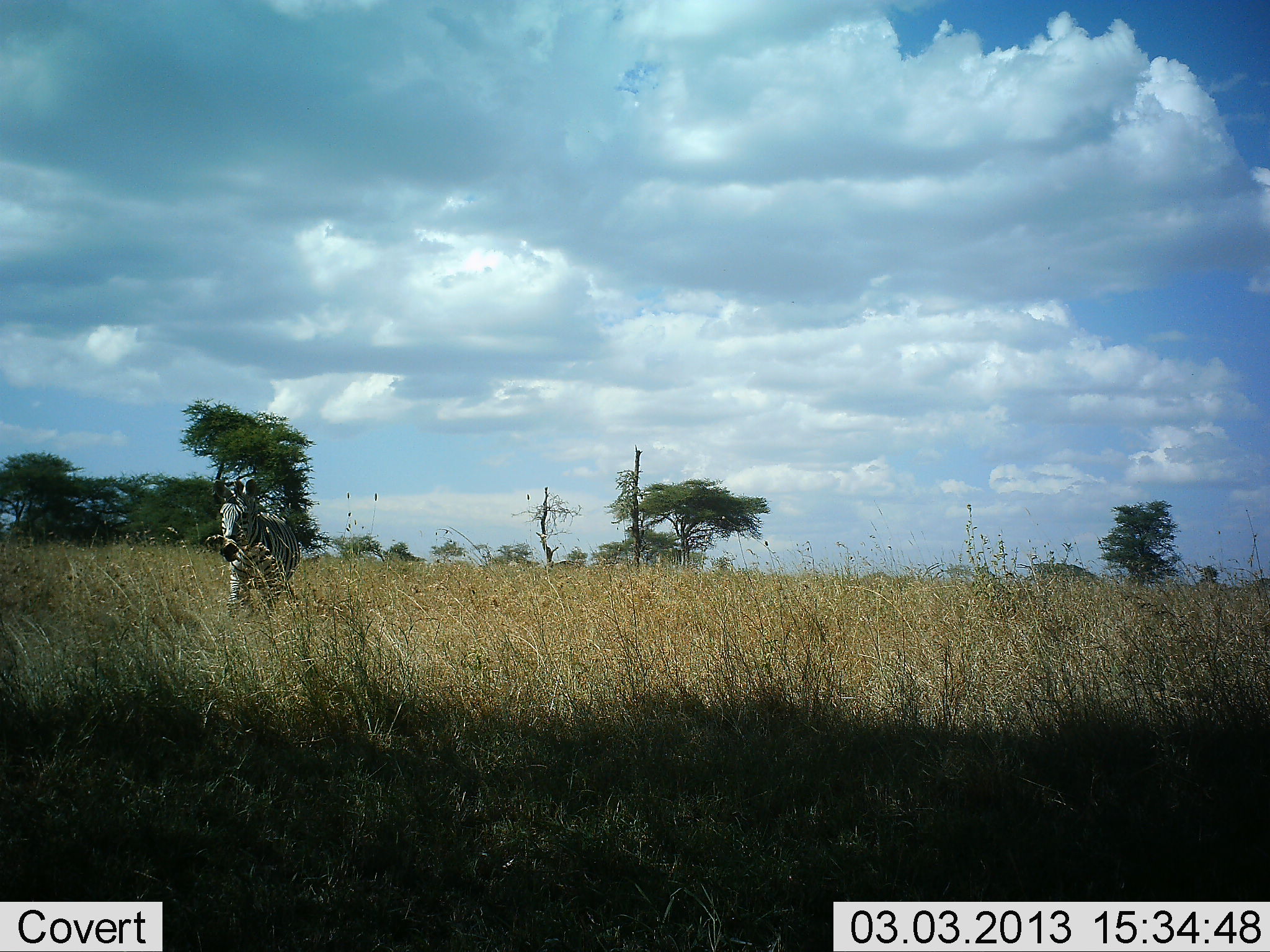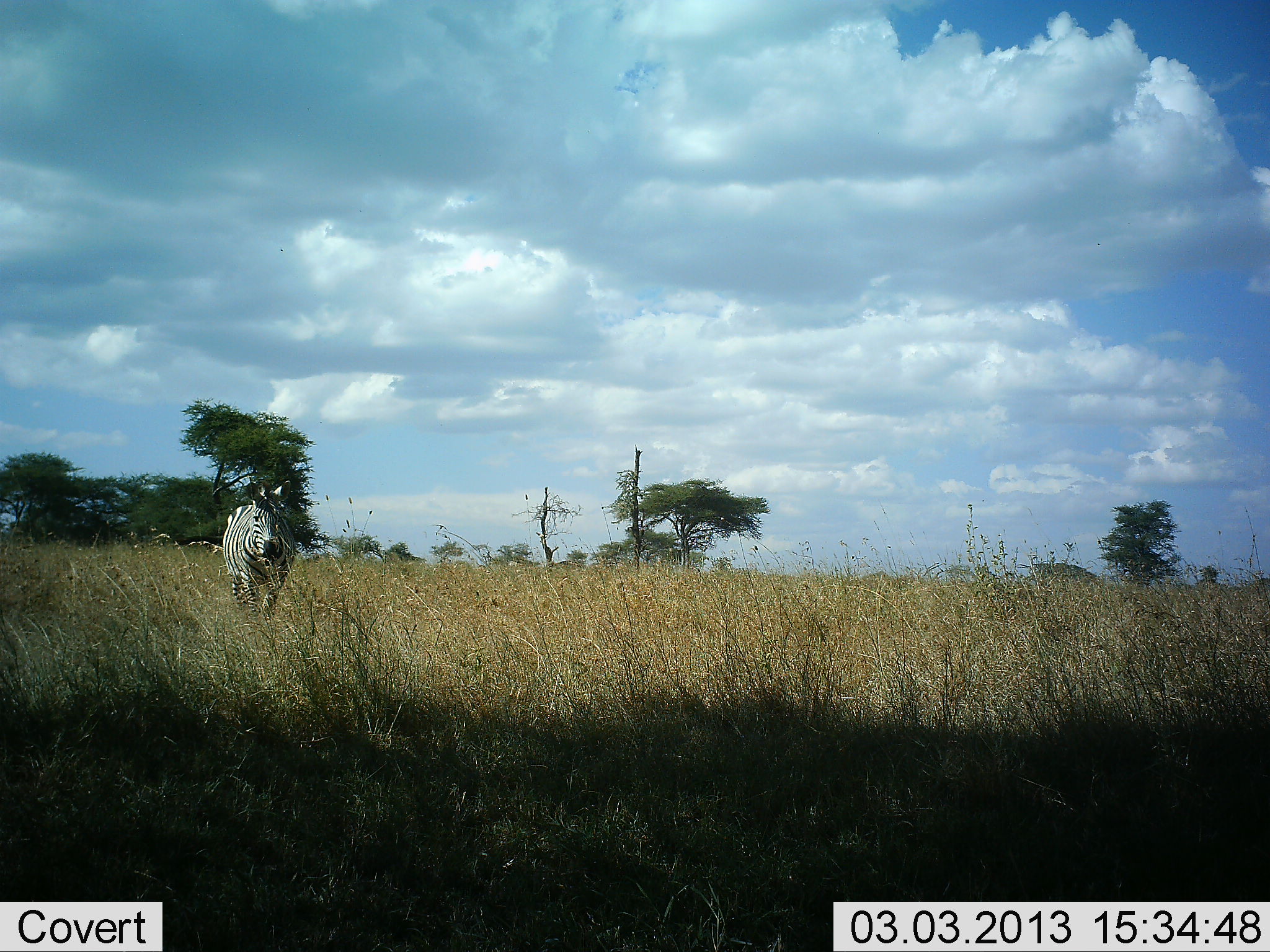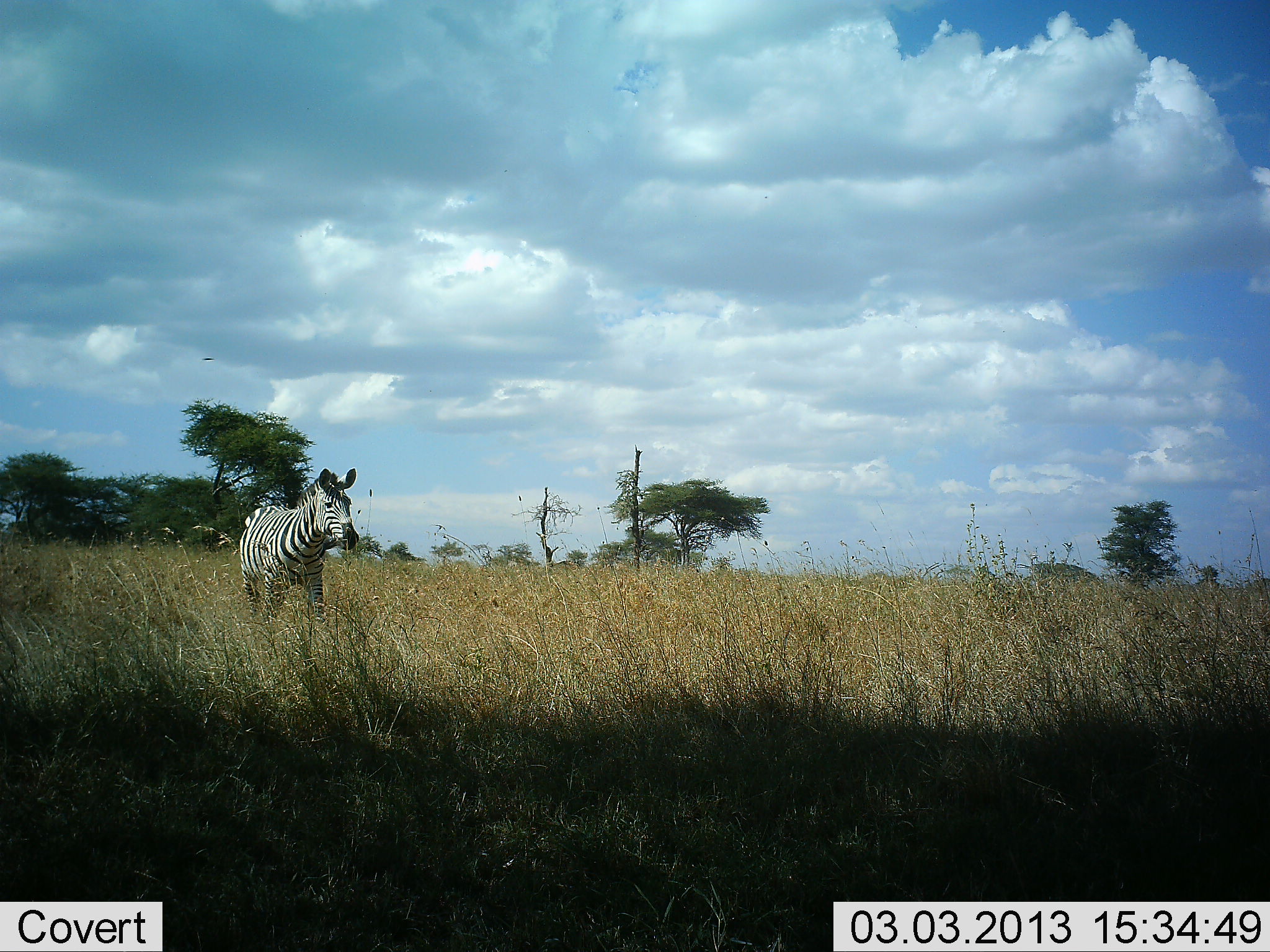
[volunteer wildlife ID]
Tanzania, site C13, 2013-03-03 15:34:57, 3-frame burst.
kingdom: Animalia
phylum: Chordata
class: Mammalia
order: Perissodactyla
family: Equidae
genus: Equus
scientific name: Equus quagga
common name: plains zebra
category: zebra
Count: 1.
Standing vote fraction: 30%.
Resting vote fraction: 0%.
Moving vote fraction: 72%.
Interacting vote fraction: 3%.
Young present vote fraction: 0%.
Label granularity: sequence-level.